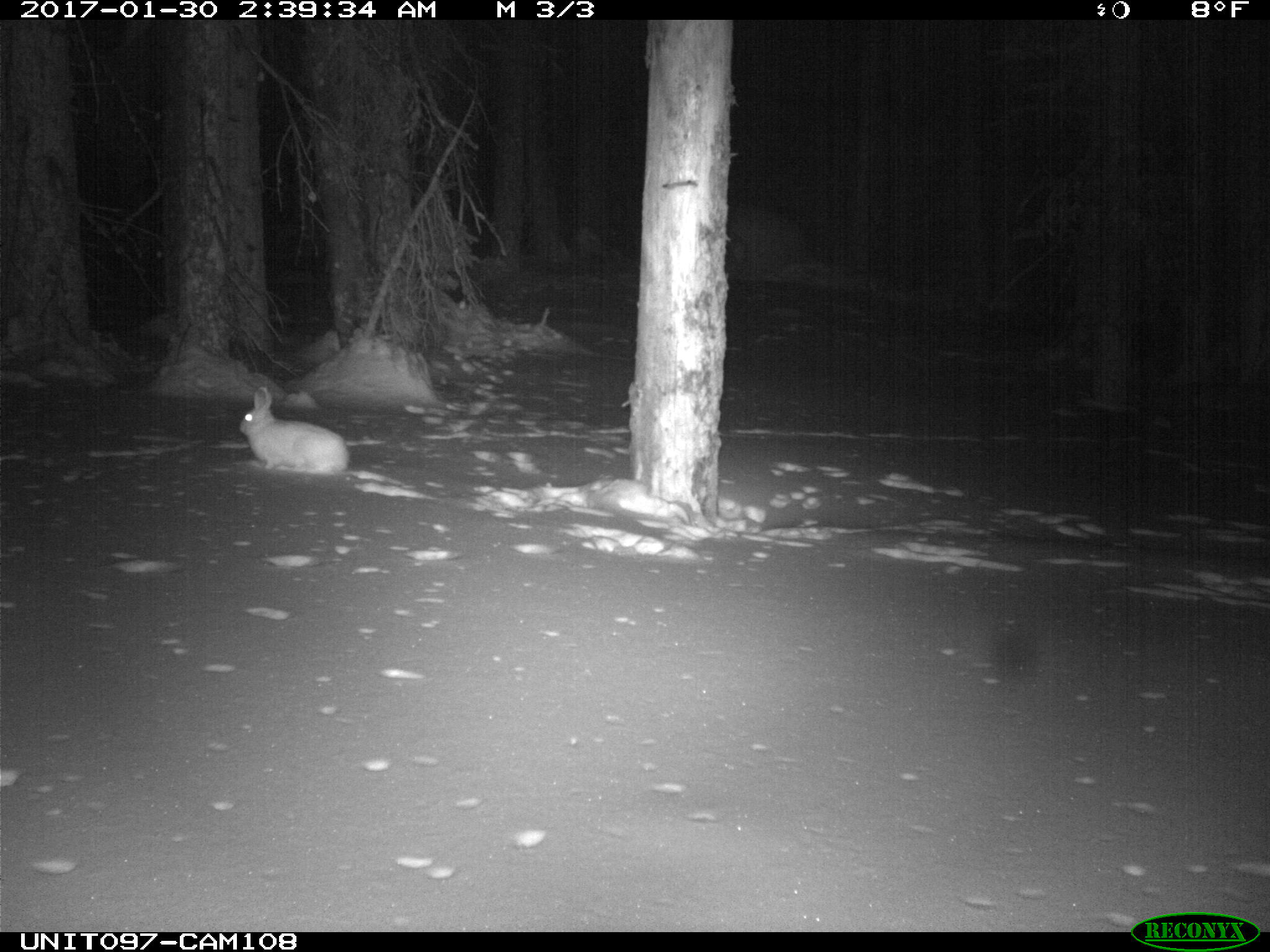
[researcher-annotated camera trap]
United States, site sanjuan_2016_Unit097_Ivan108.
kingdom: Animalia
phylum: Chordata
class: Mammalia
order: Lagomorpha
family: Leporidae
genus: Lepus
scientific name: Lepus americanus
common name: snowshoe hare